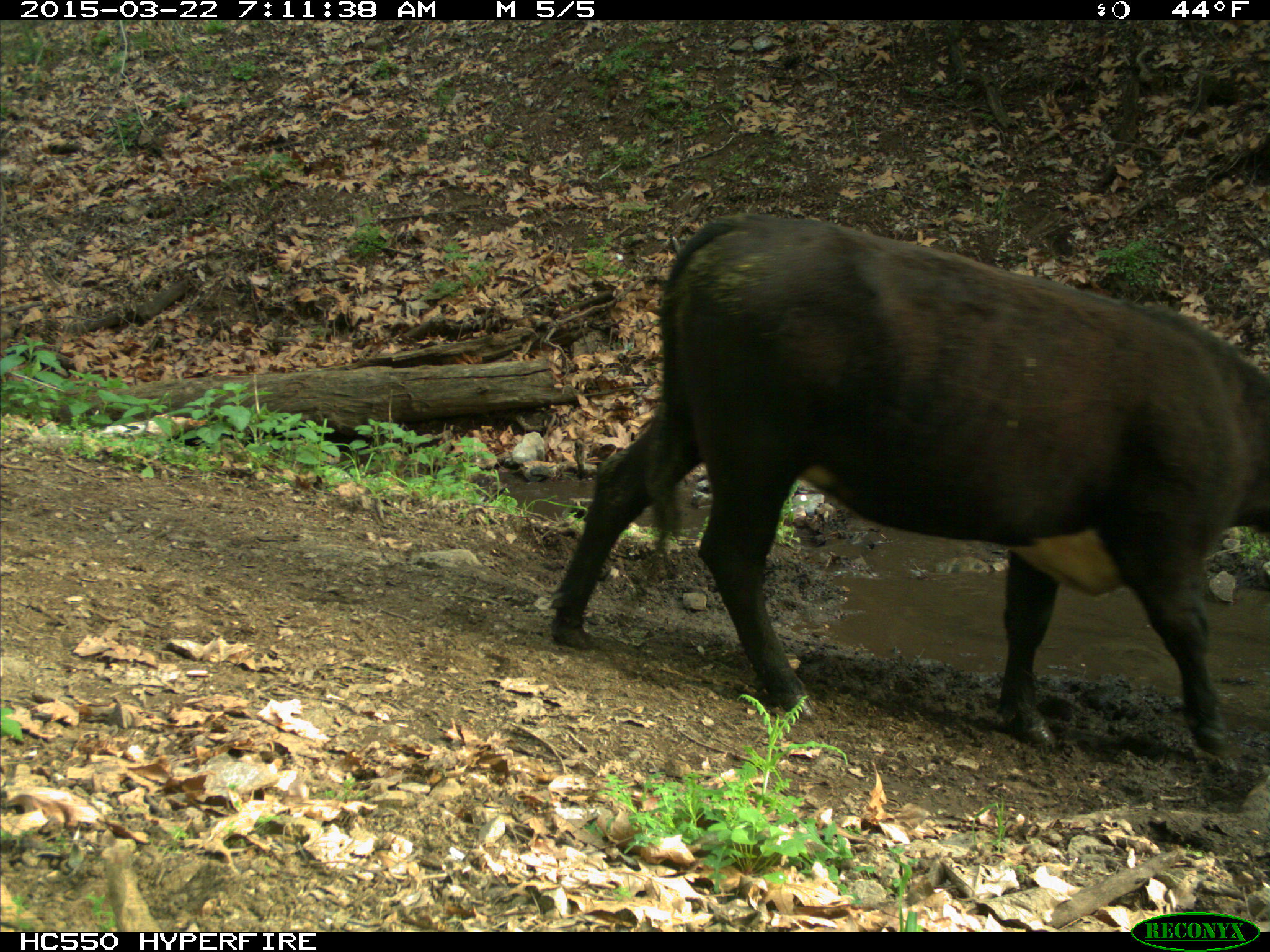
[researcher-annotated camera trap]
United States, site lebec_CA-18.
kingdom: Animalia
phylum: Chordata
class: Mammalia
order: Artiodactyla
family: Bovidae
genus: Bos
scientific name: Bos taurus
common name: domestic cow